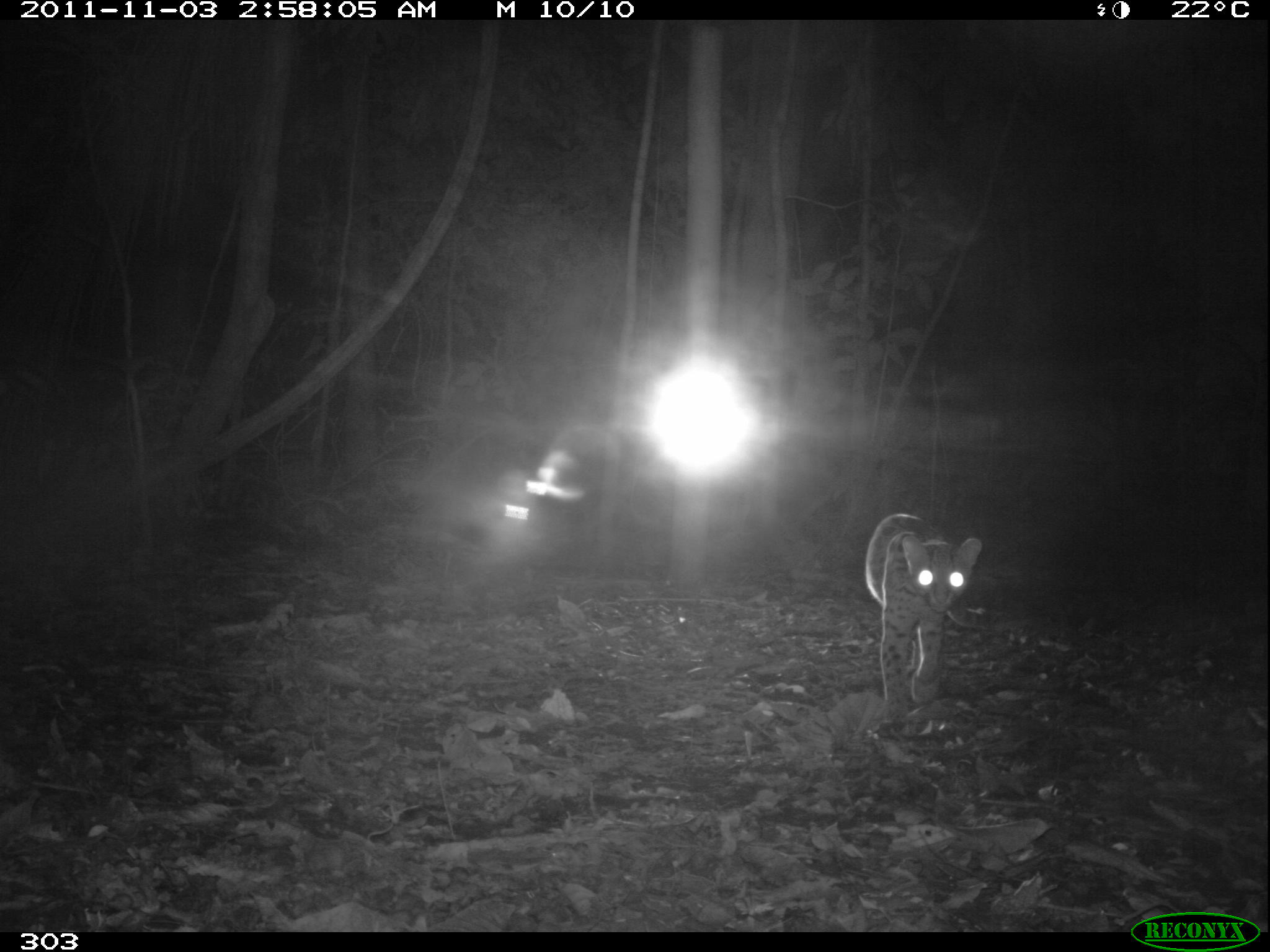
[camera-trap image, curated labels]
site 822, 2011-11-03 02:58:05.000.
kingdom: Animalia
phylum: Chordata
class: Mammalia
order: Carnivora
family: Felidae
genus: Leopardus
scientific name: Leopardus pardalis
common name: ocelot